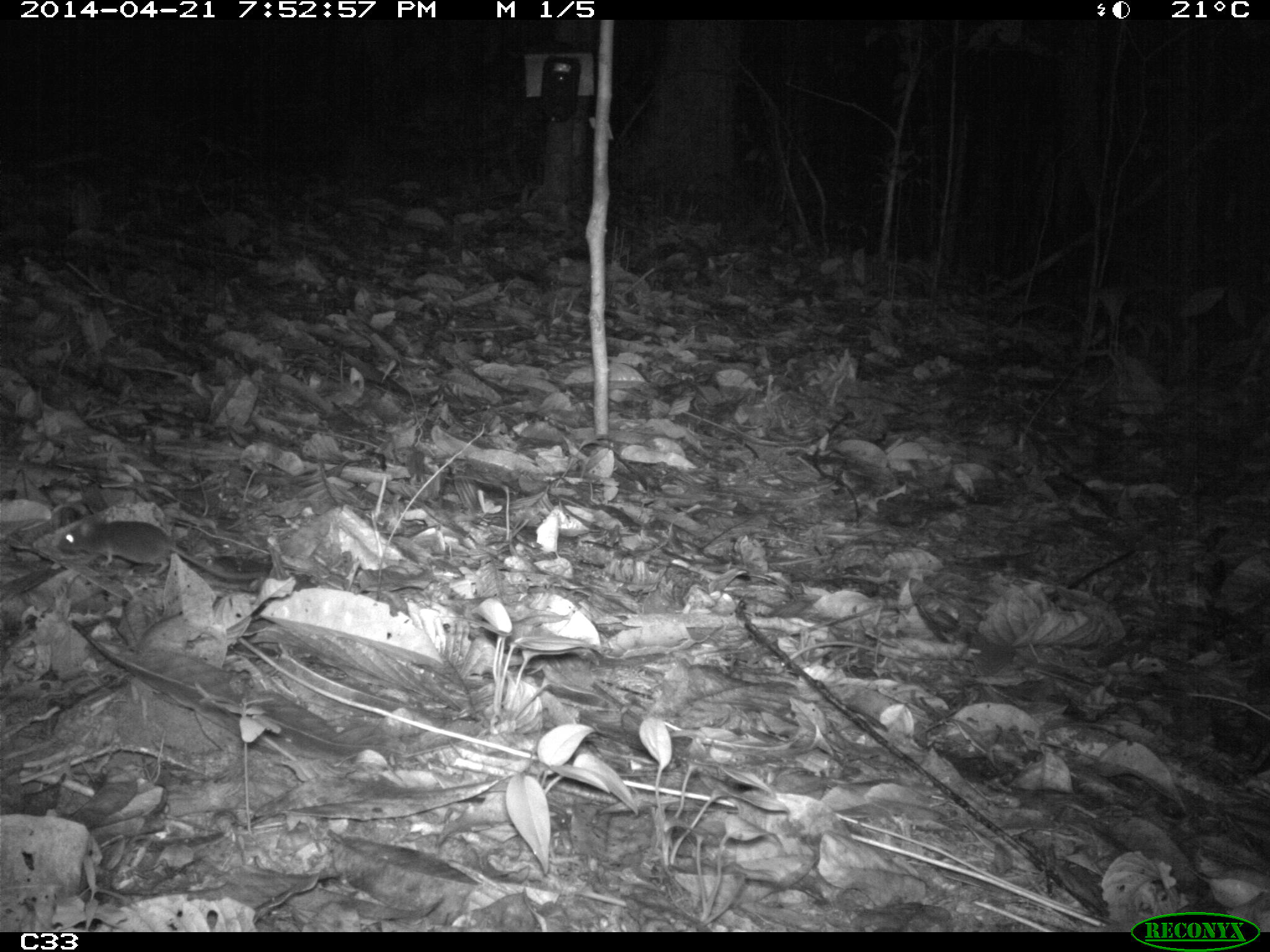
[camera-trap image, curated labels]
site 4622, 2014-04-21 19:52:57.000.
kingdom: Animalia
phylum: Chordata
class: Mammalia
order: Rodentia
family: Muridae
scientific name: Muridae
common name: mice, rats, and gerbils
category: unknown mouse or rat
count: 1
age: adult